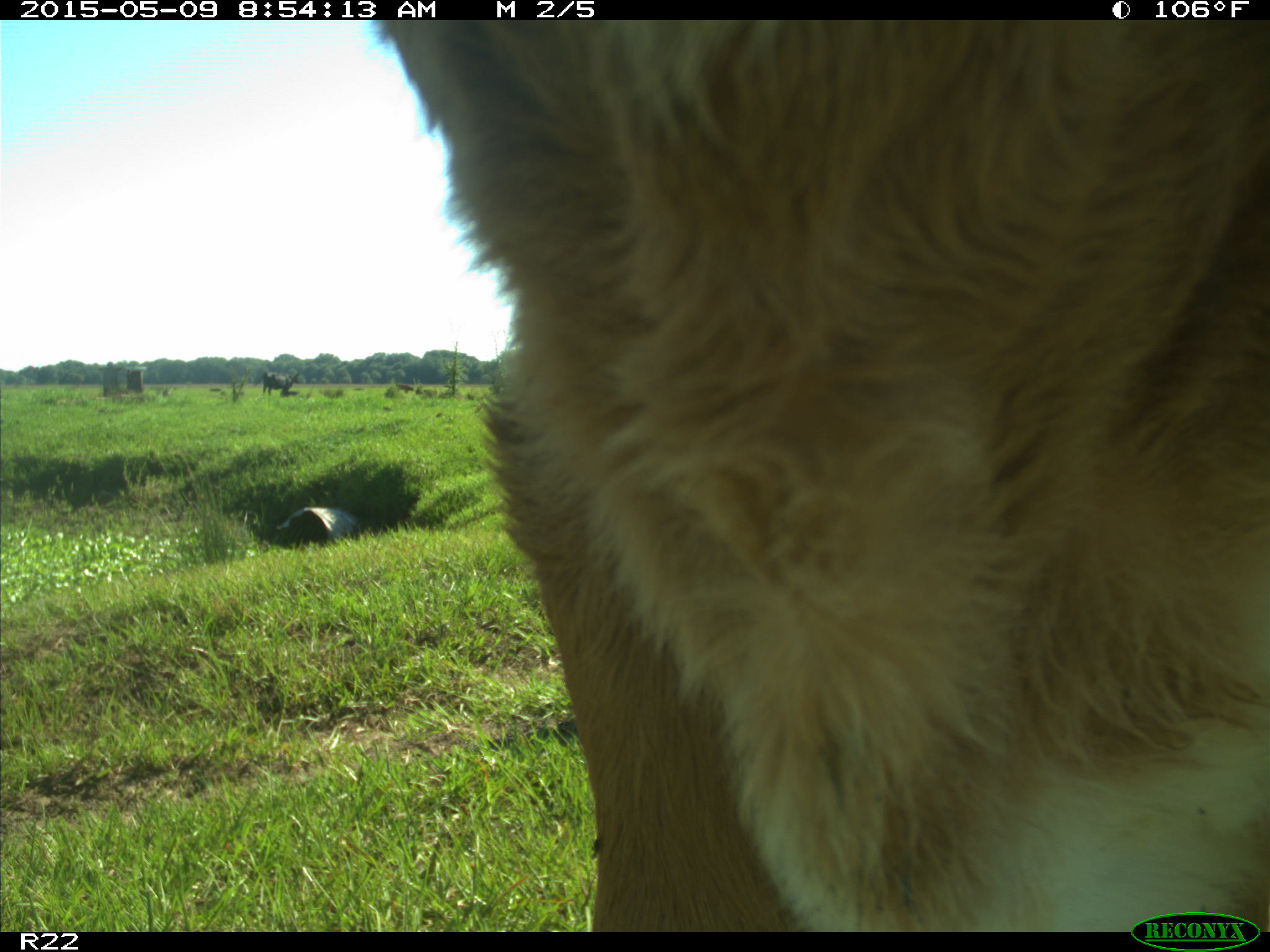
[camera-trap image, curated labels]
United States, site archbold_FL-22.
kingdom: Animalia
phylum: Chordata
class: Mammalia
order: Artiodactyla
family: Bovidae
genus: Bos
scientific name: Bos taurus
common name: domestic cow